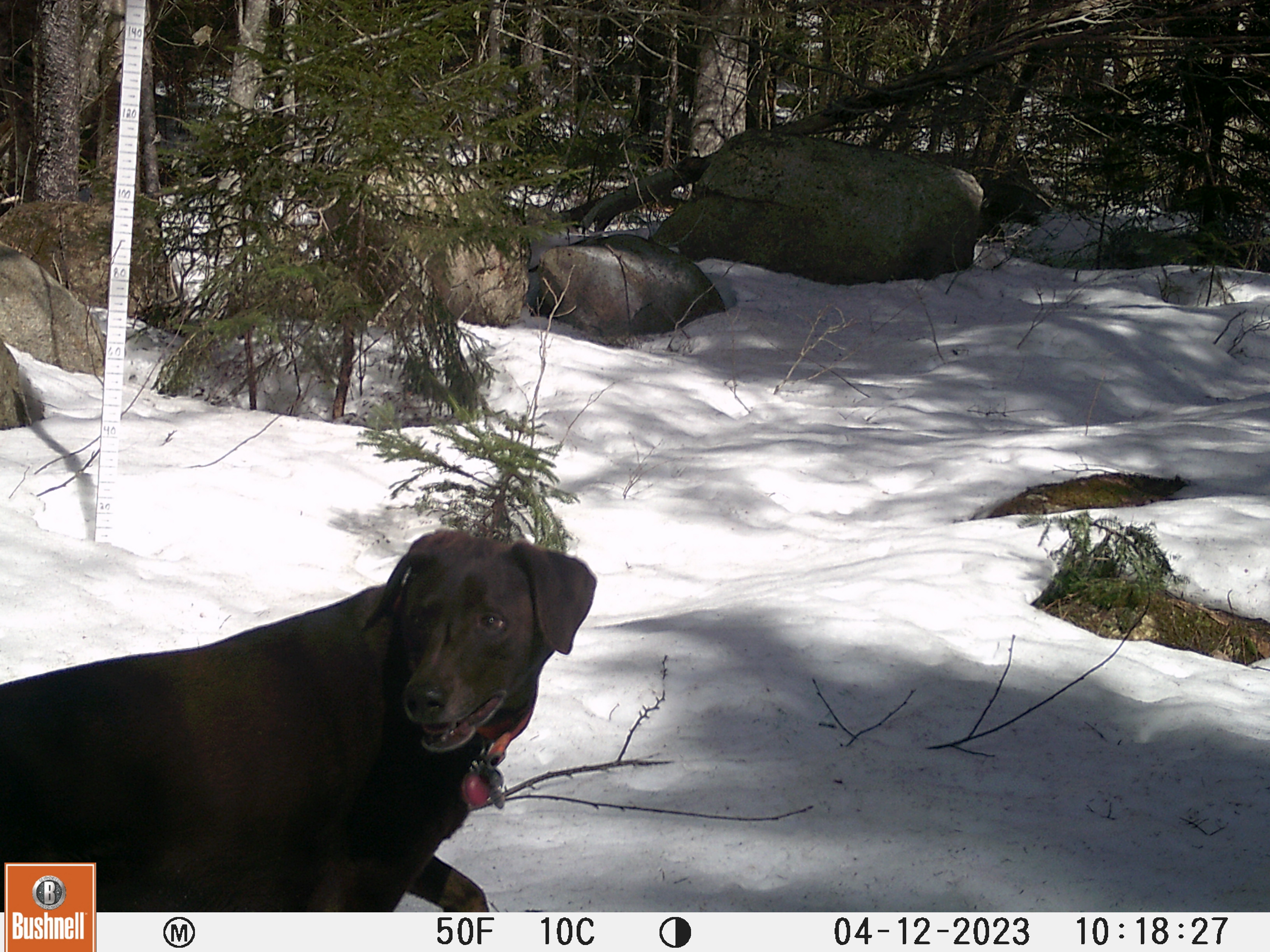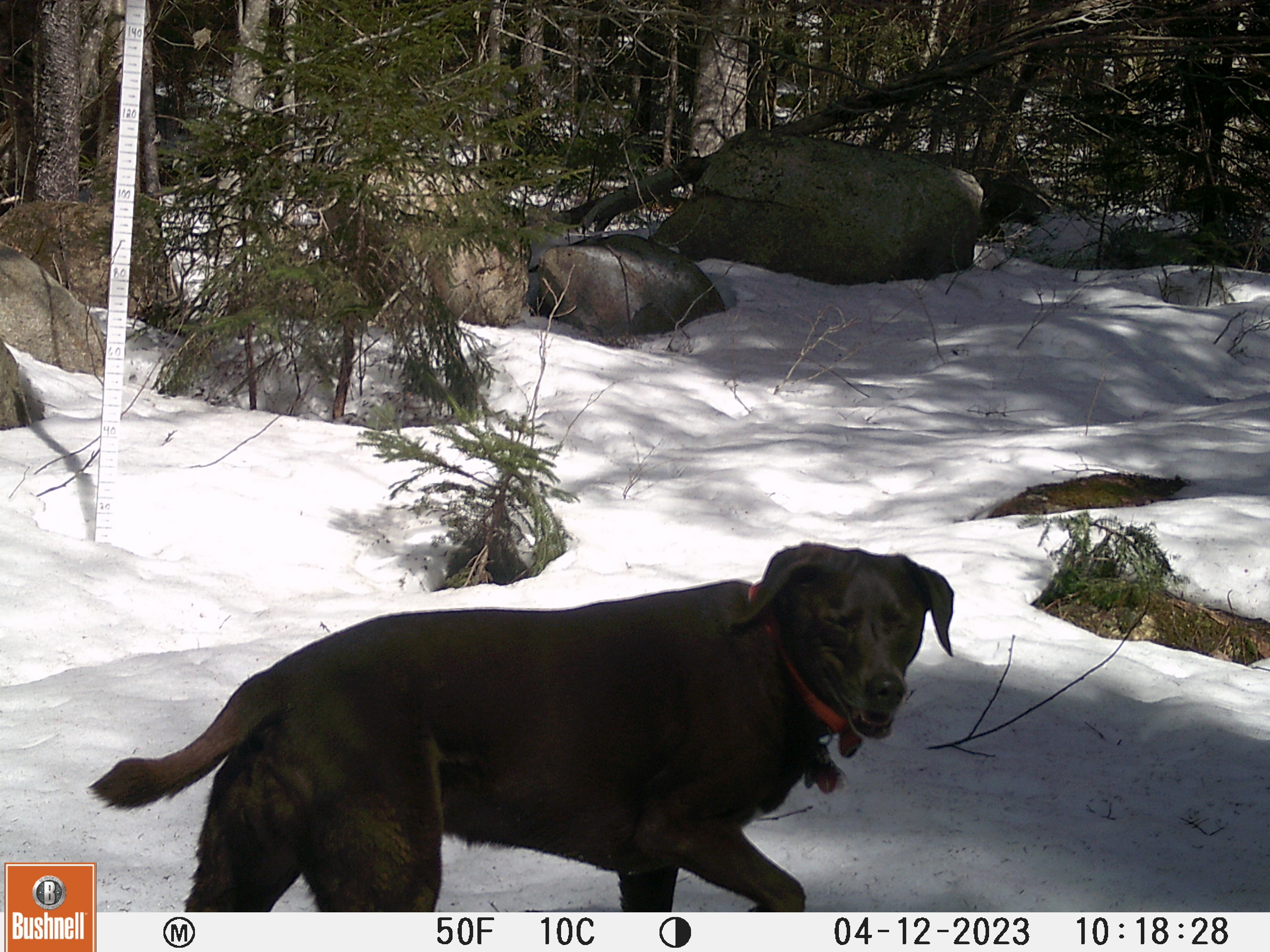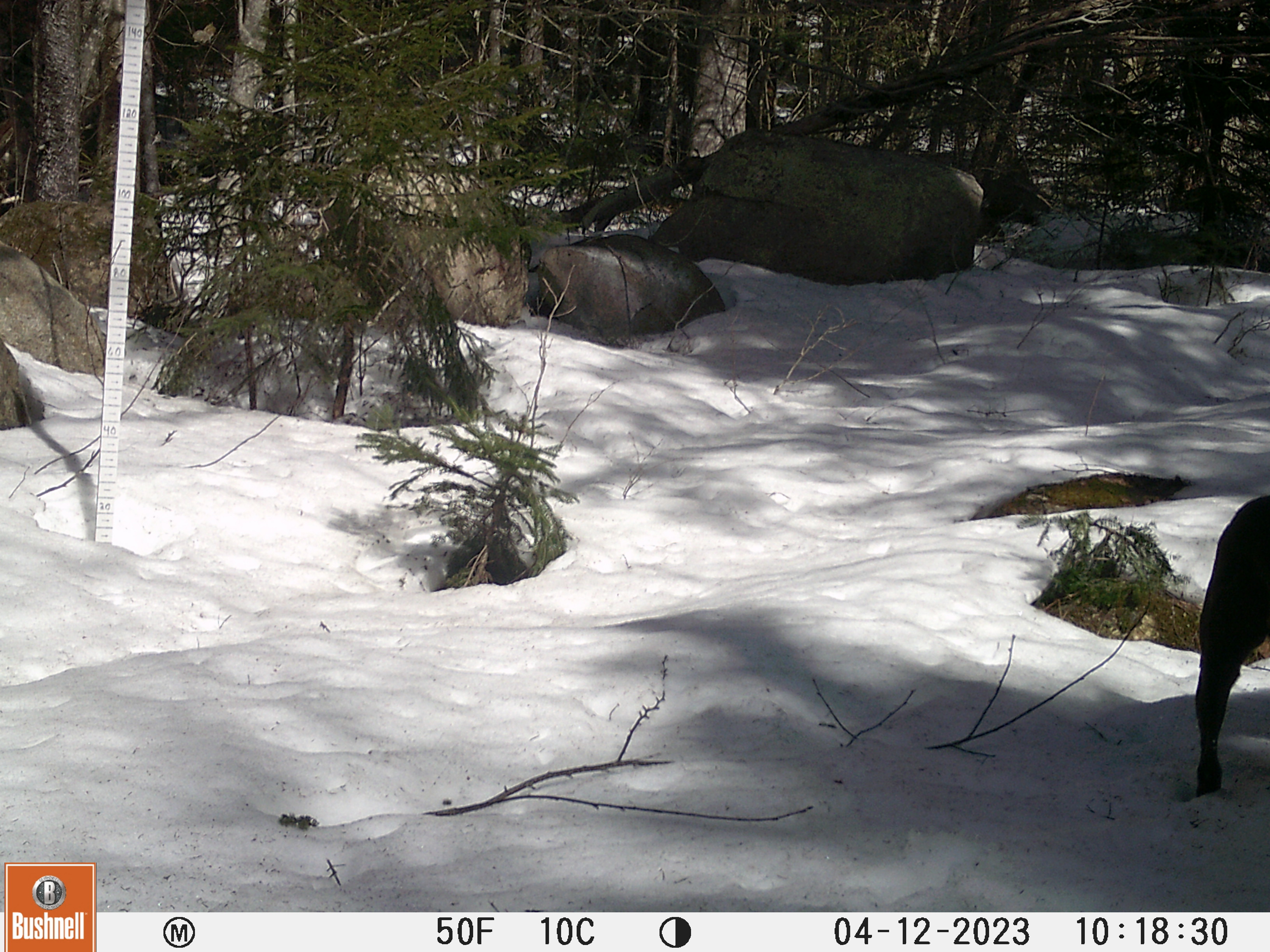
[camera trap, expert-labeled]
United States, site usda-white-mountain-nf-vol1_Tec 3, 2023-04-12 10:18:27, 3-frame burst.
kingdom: Animalia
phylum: Chordata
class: Mammalia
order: Carnivora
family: Canidae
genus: Canis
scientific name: Canis familiaris familiaris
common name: domestic dog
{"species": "domestic dog (Canis familiaris familiaris)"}